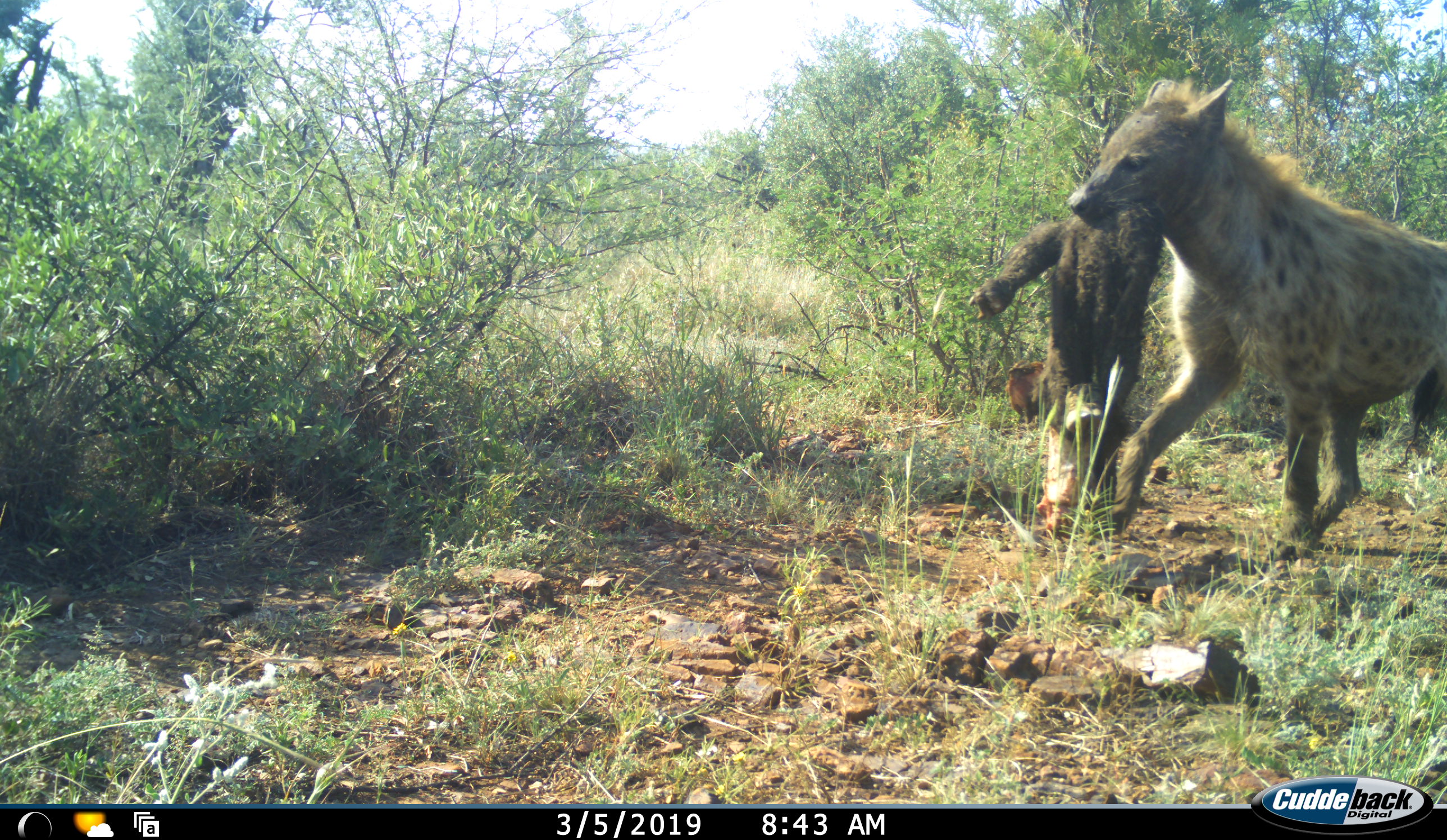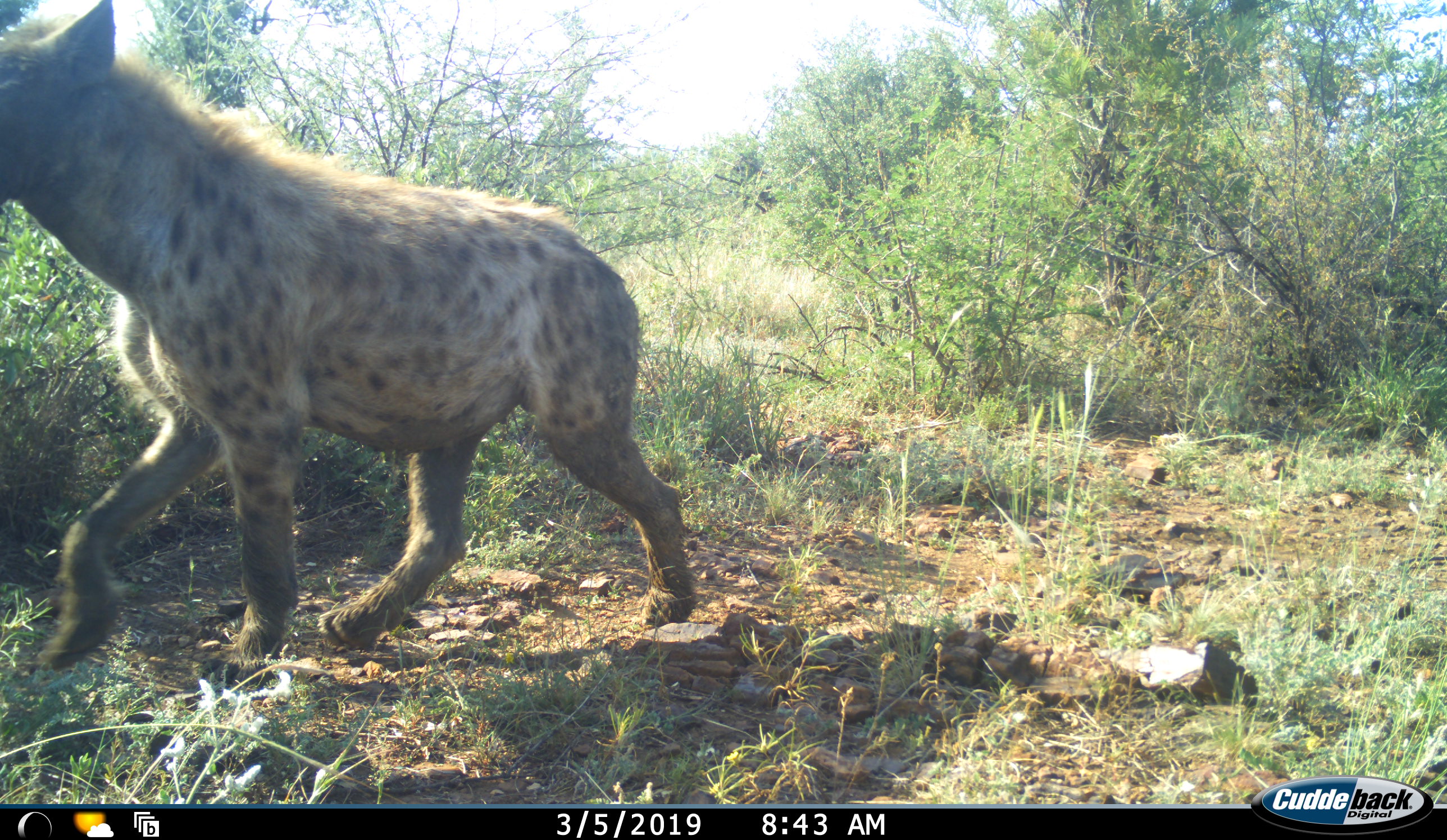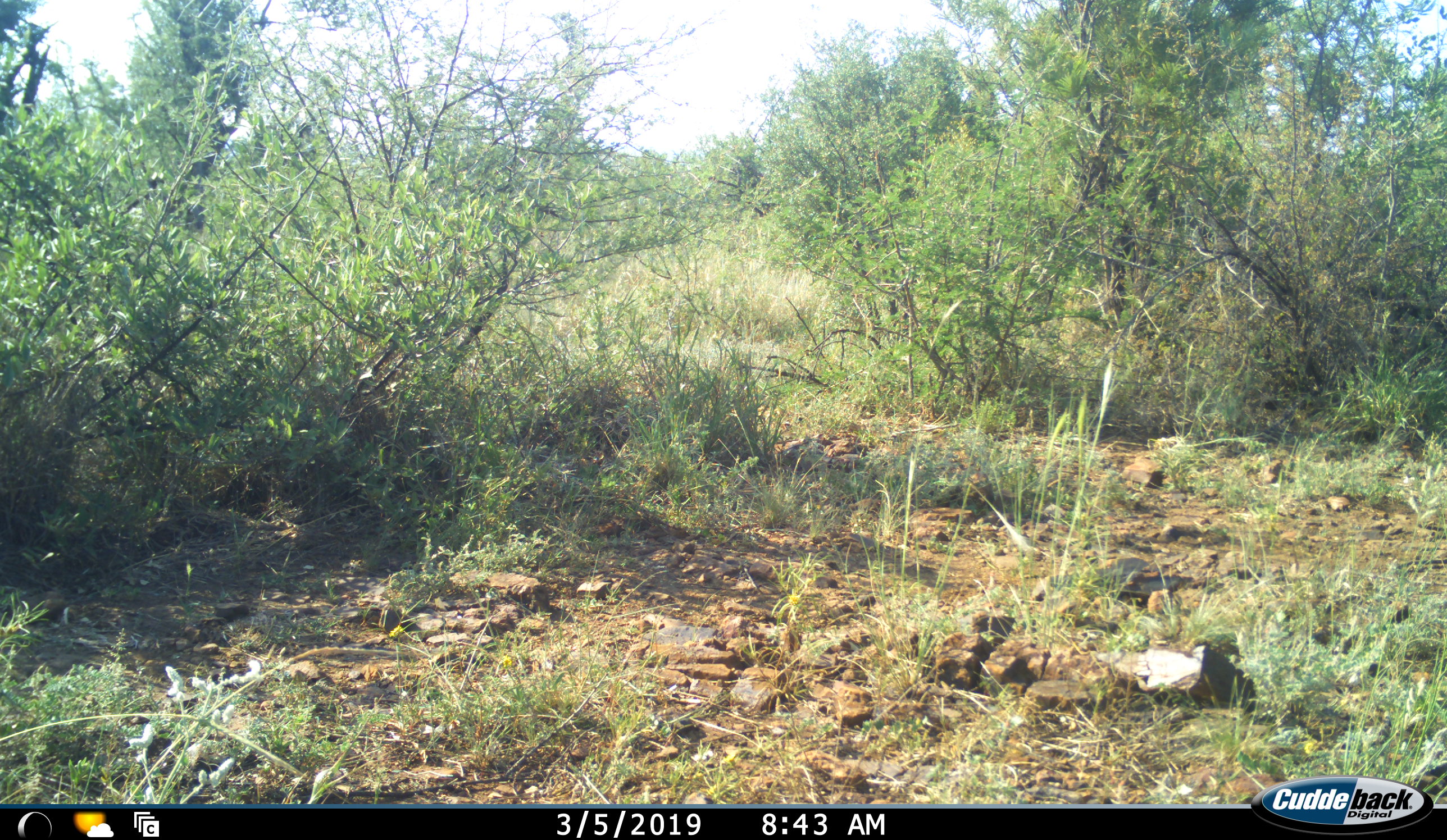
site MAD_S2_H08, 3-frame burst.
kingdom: Animalia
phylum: Chordata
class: Mammalia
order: Carnivora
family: Hyaenidae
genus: Crocuta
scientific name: Crocuta crocuta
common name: spotted hyena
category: hyenaspotted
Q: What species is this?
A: Hyenaspotted (spotted hyena) (Crocuta crocuta).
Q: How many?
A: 1.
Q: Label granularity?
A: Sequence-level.